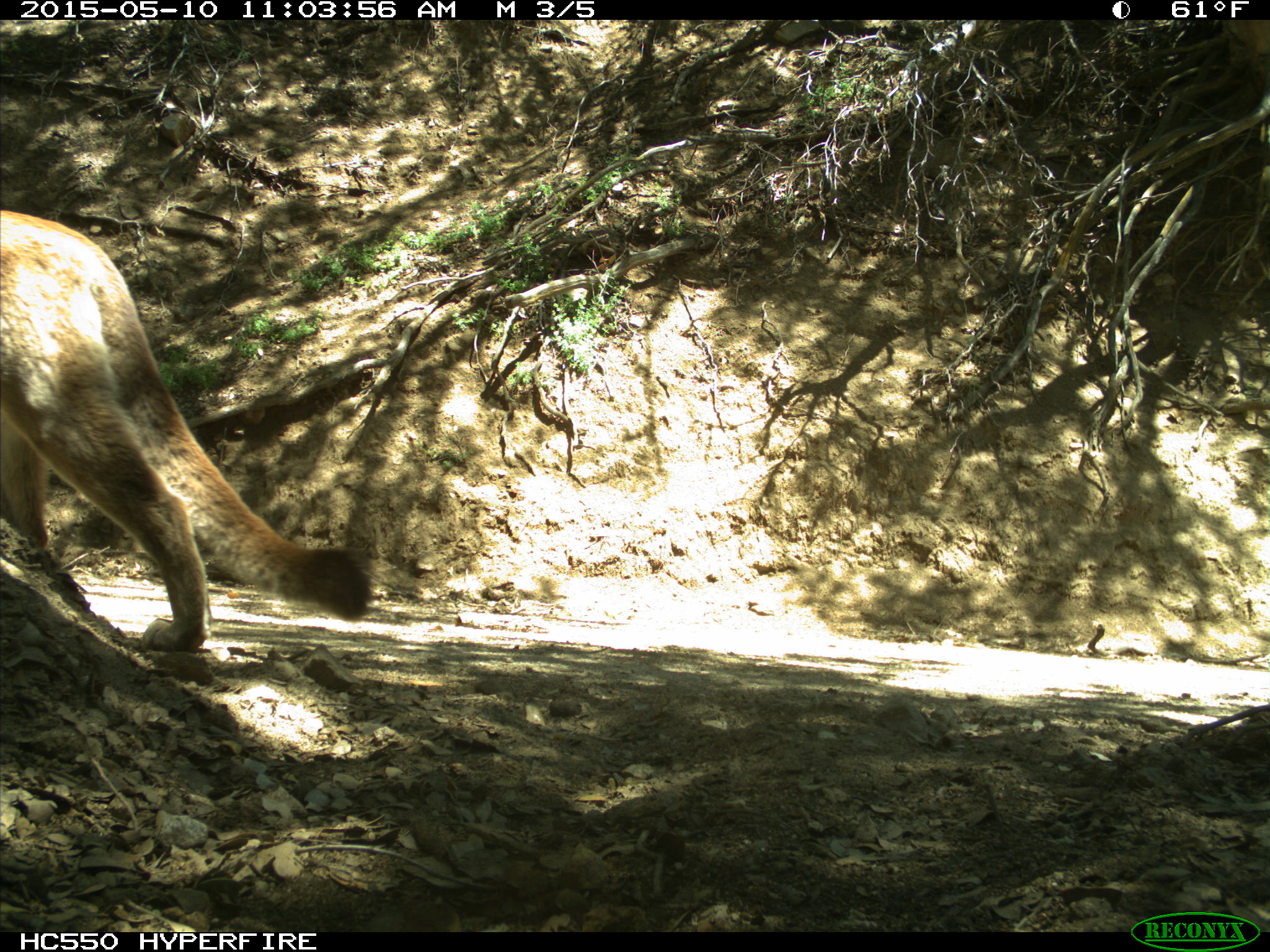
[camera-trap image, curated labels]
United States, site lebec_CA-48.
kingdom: Animalia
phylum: Chordata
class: Mammalia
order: Carnivora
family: Felidae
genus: Puma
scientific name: Puma concolor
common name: mountain lion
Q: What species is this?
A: Puma concolor (mountain lion).